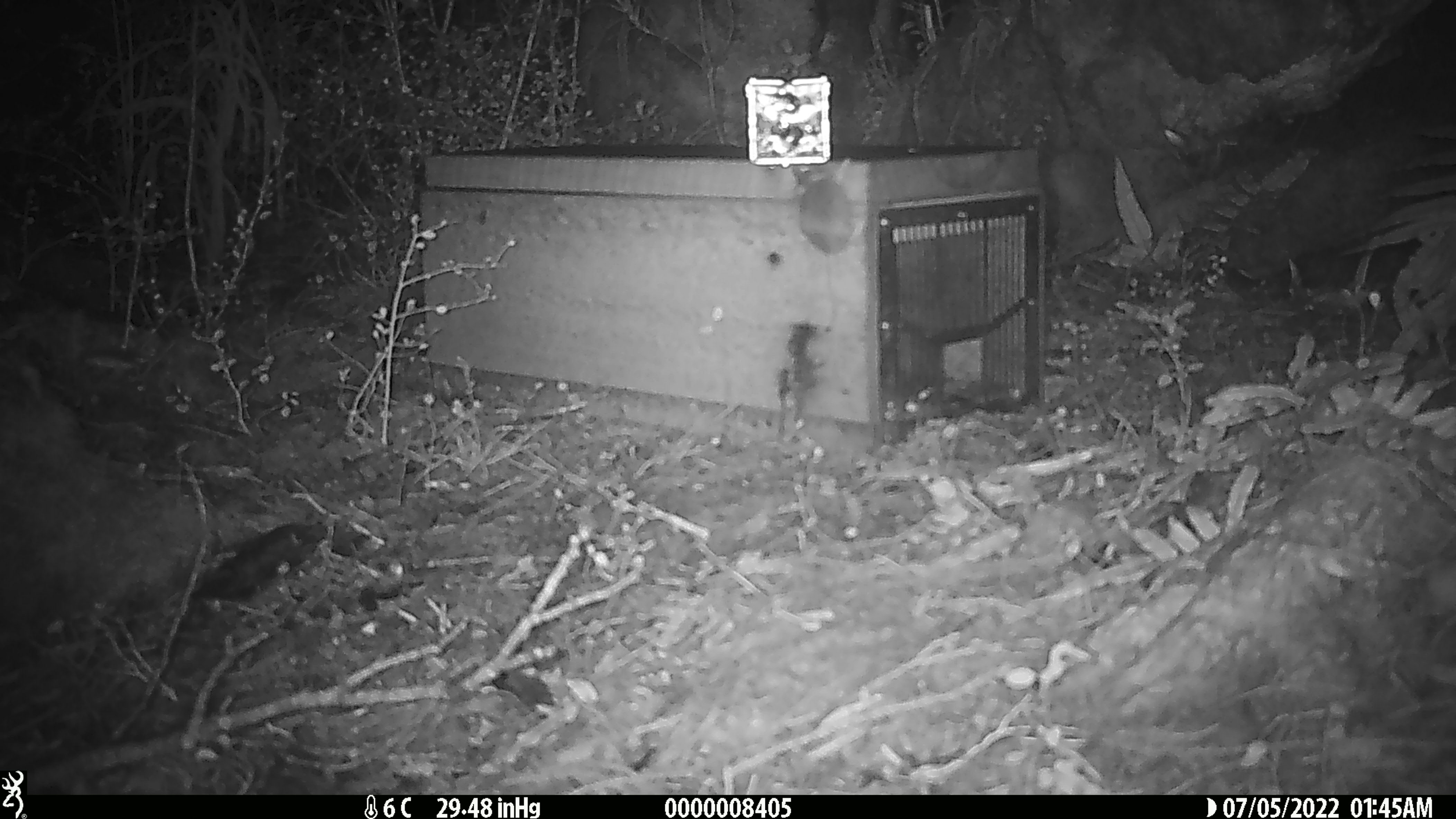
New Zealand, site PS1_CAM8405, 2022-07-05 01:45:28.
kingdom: Animalia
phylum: Chordata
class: Mammalia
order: Rodentia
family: Muridae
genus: Mus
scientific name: Mus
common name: mouse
Mouse (Mus).